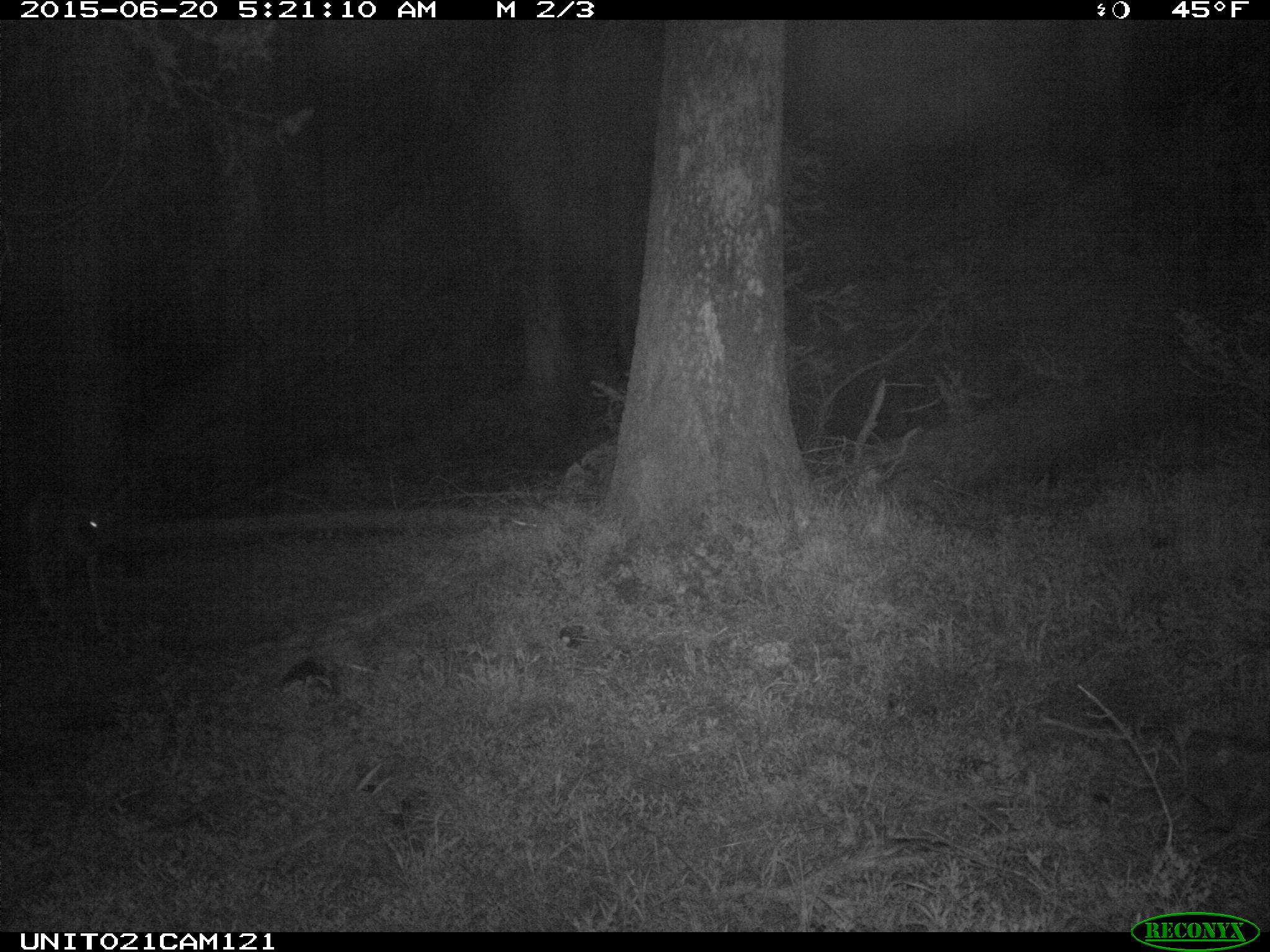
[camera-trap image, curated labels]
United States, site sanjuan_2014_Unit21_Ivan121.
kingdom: Animalia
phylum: Chordata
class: Mammalia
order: Artiodactyla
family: Cervidae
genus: Odocoileus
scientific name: Odocoileus hemionus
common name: mule deer